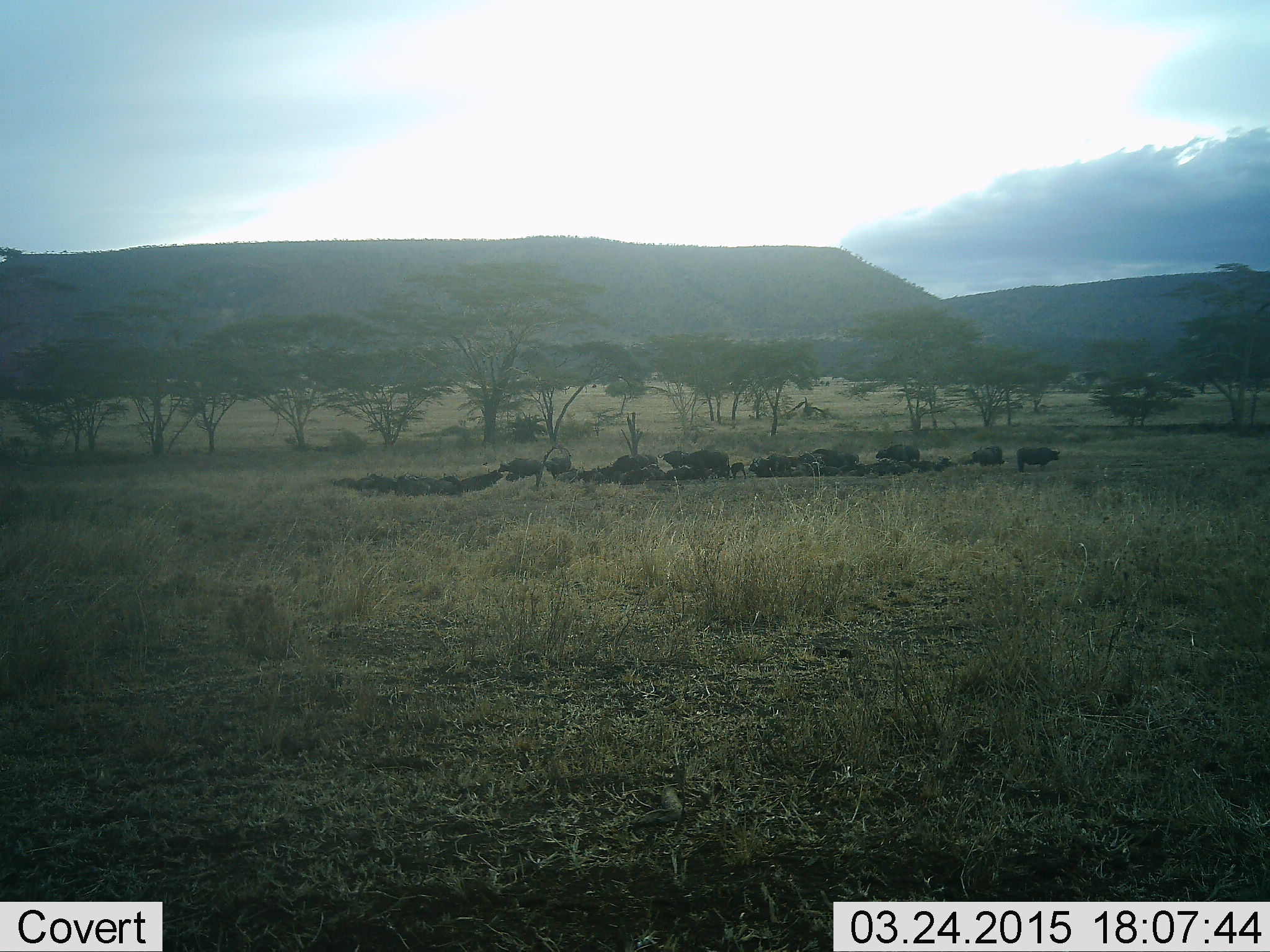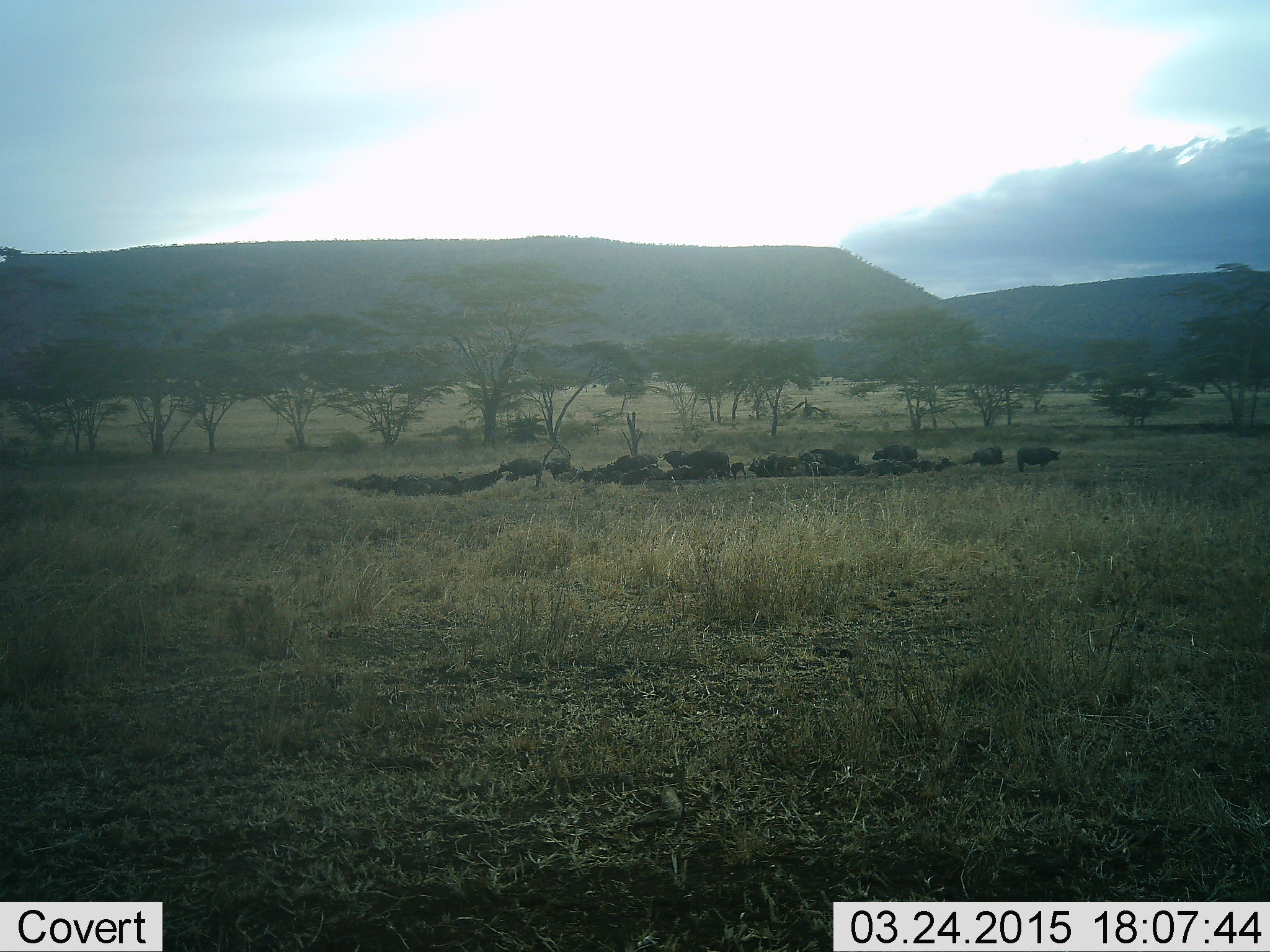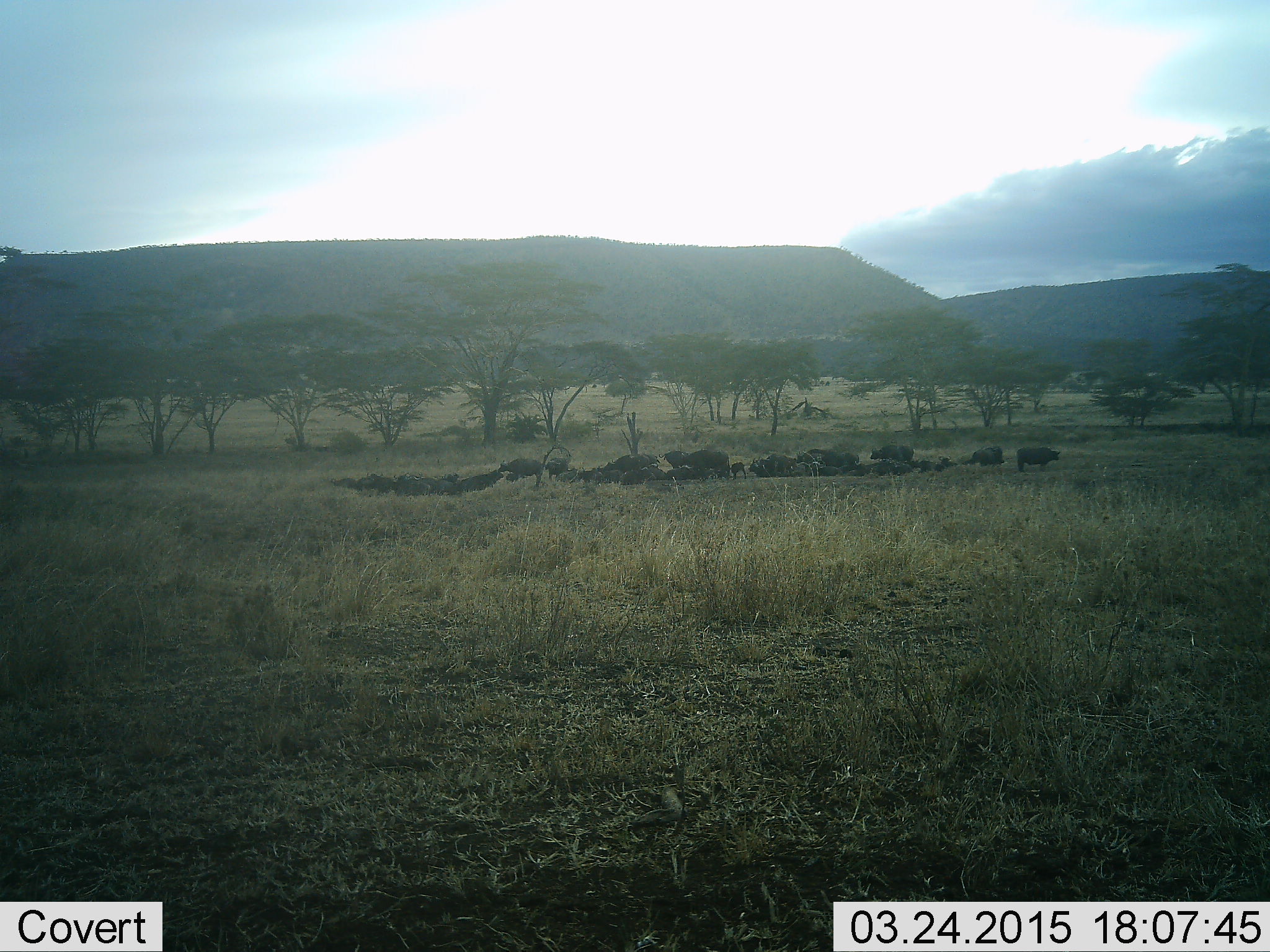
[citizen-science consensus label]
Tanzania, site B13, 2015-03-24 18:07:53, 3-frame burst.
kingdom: Animalia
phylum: Chordata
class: Mammalia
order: Artiodactyla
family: Bovidae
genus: Syncerus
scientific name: Syncerus caffer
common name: cape buffalo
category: buffalo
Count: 11-50.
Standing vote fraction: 60%.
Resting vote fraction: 80%.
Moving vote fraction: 10%.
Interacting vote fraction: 0%.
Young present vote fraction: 40%.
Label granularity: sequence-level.